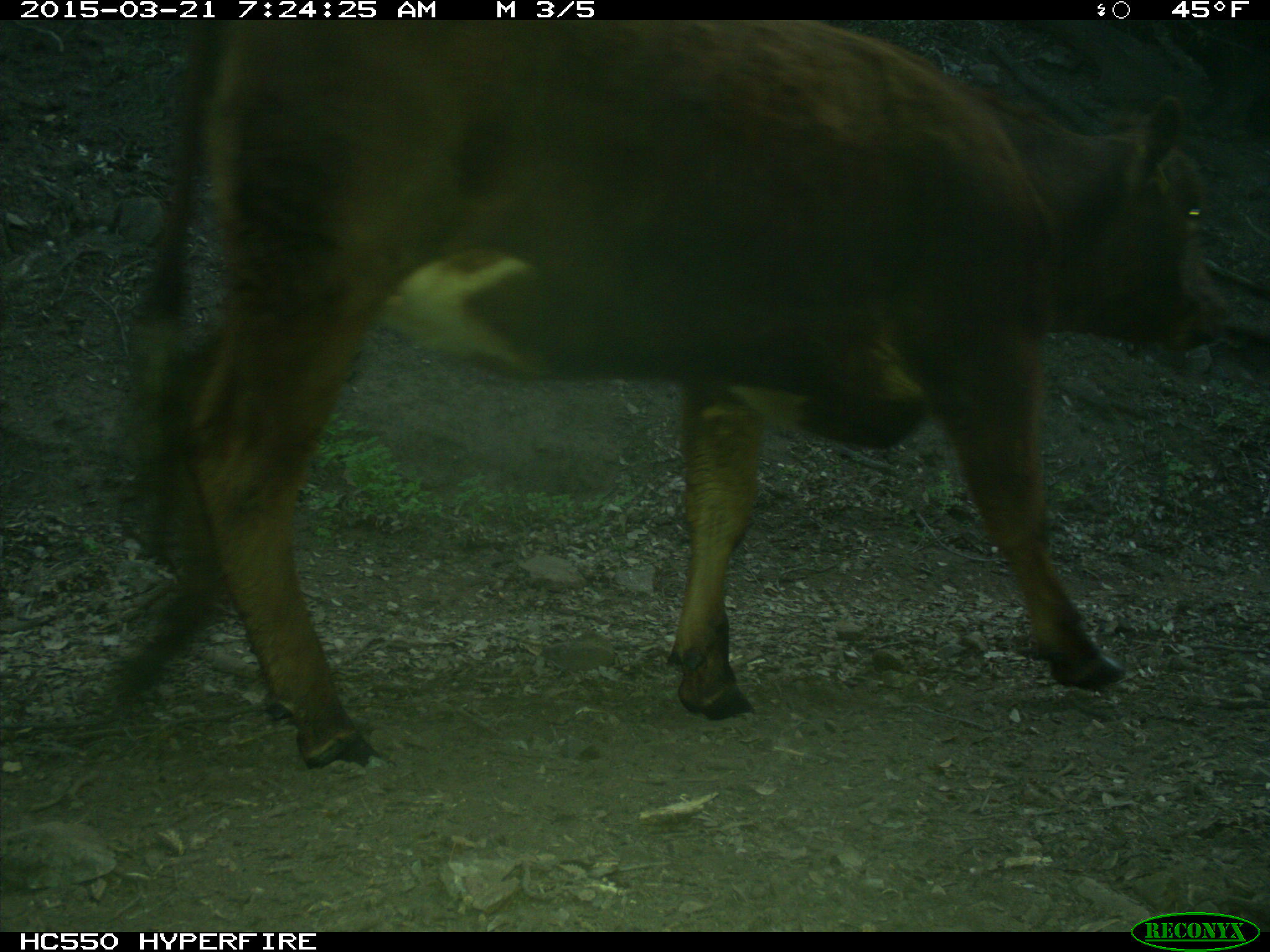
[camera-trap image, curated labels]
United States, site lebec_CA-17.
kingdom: Animalia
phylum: Chordata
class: Mammalia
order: Artiodactyla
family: Bovidae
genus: Bos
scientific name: Bos taurus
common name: domestic cow